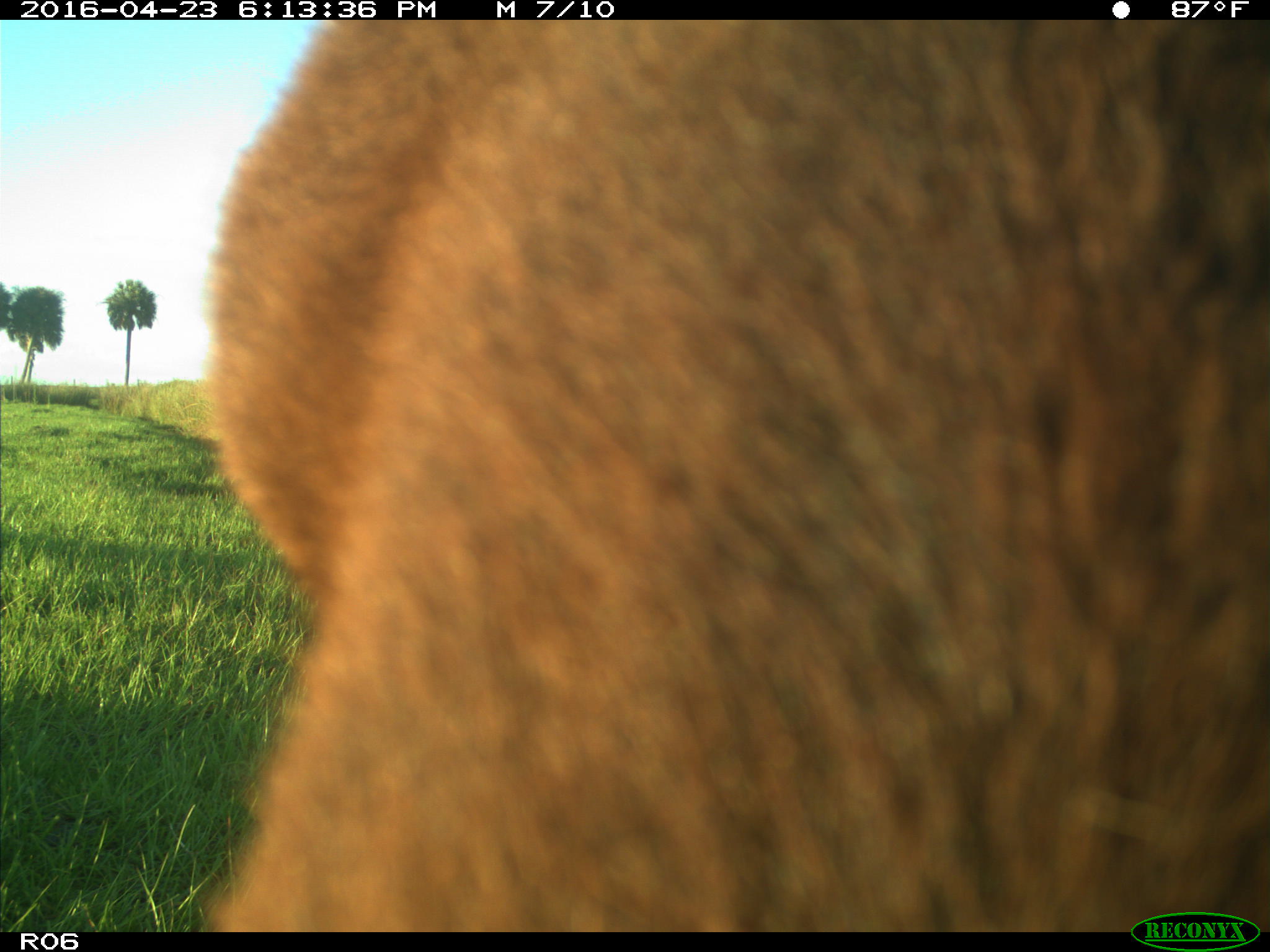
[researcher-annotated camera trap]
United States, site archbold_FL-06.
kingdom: Animalia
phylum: Chordata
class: Mammalia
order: Artiodactyla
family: Bovidae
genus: Bos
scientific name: Bos taurus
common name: domestic cow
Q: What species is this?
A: Bos taurus (domestic cow).